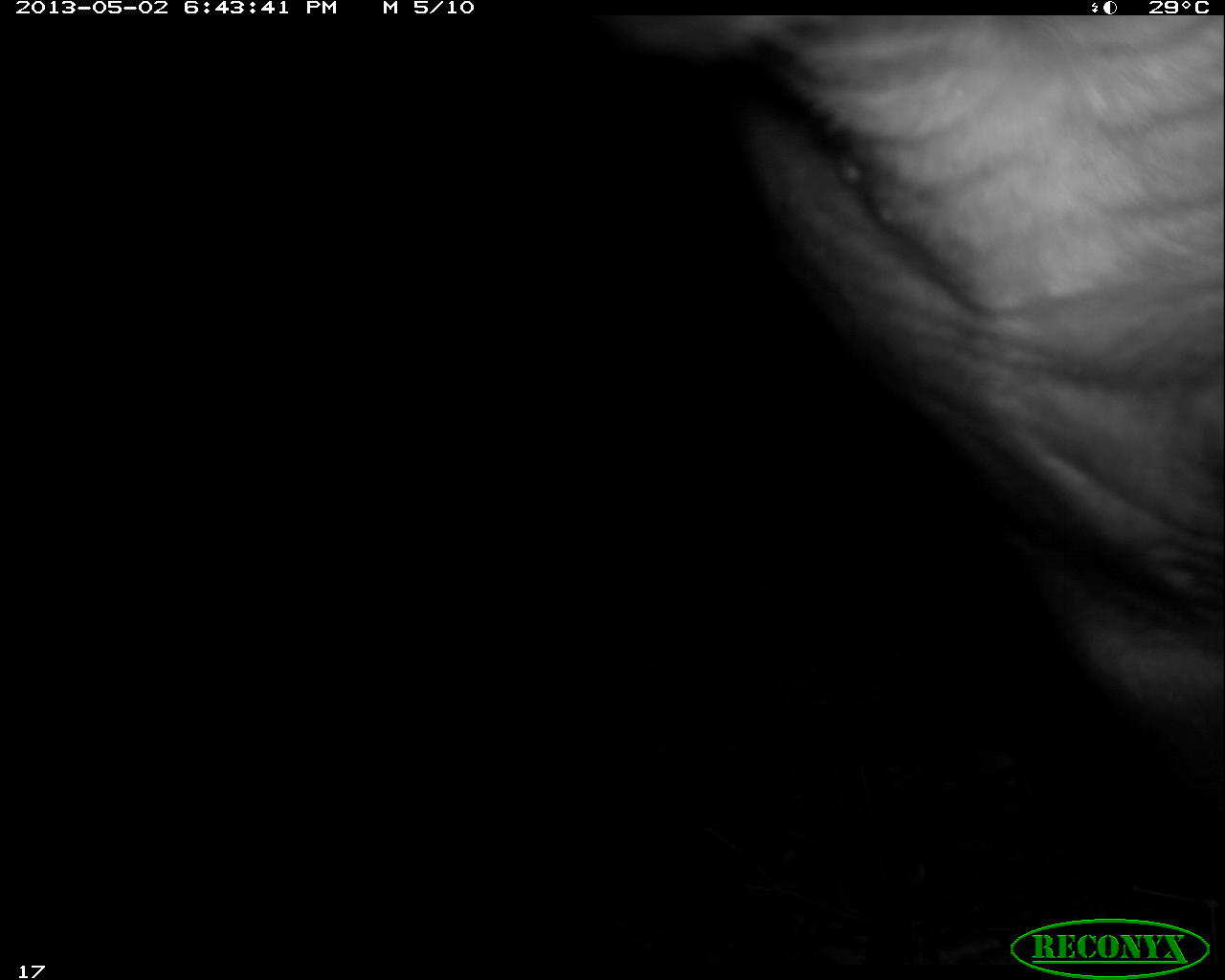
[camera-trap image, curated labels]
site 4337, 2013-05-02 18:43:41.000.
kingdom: Animalia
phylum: Chordata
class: Mammalia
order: Perissodactyla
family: Tapiridae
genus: Tapirus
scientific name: Tapirus bairdii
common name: baird's tapir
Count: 1.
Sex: female.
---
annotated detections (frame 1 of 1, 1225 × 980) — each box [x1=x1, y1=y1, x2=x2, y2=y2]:
tapirus bairdii: [x1=581, y1=10, x2=1225, y2=772]